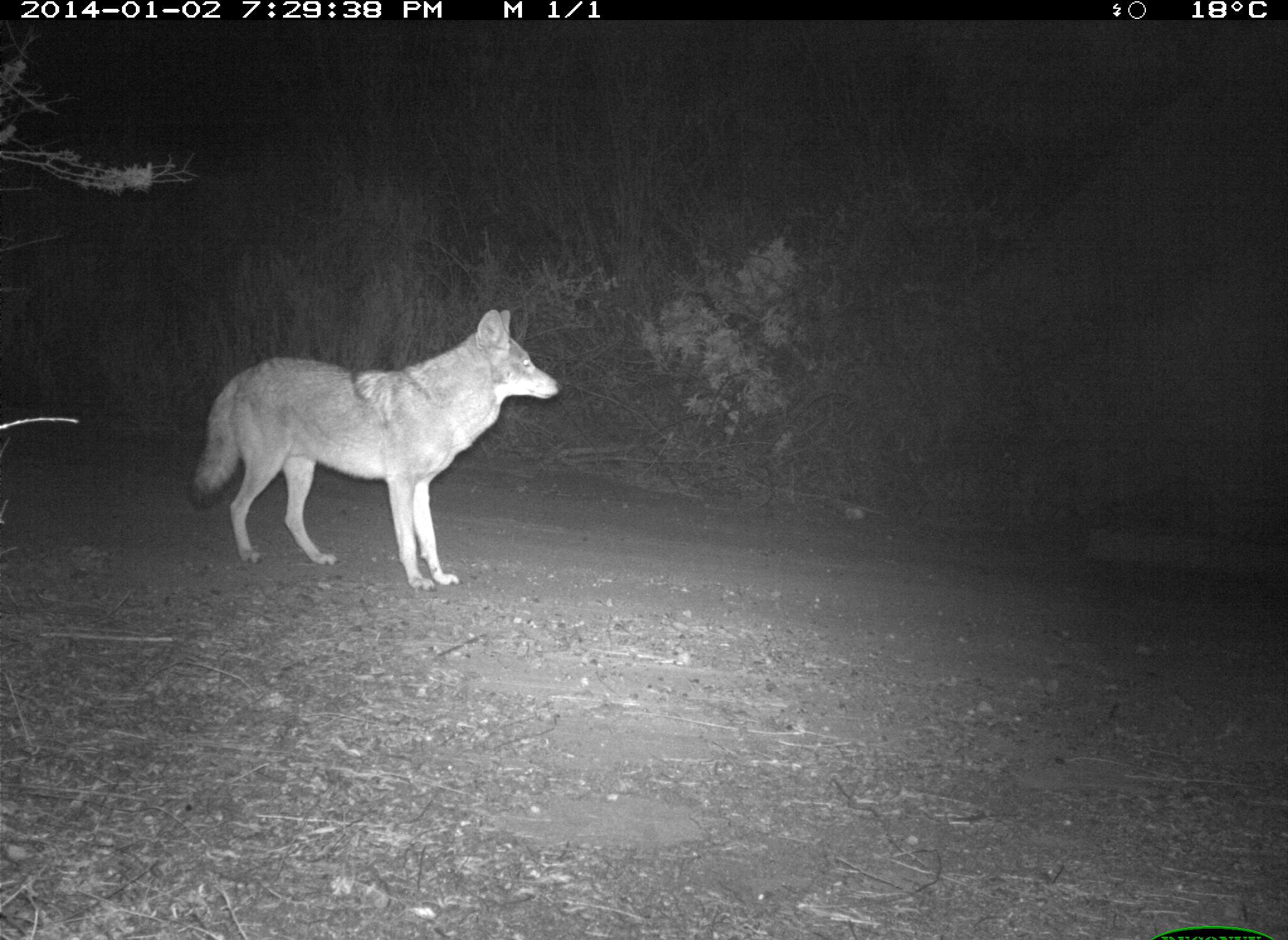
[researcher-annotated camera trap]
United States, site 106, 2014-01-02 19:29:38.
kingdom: Animalia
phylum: Chordata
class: Mammalia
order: Carnivora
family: Canidae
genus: Canis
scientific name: Canis latrans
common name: coyote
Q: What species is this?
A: Coyote (Canis latrans).